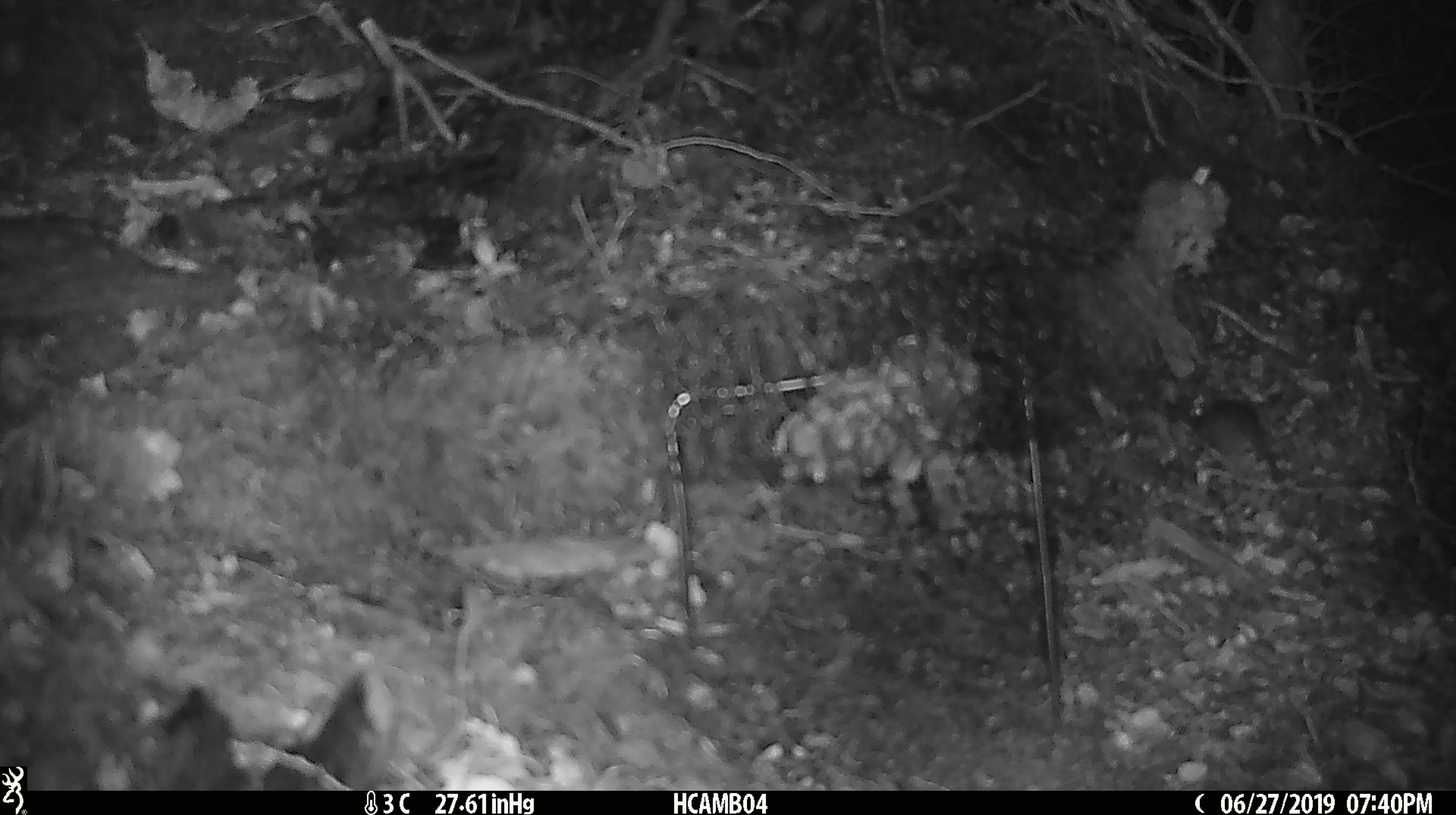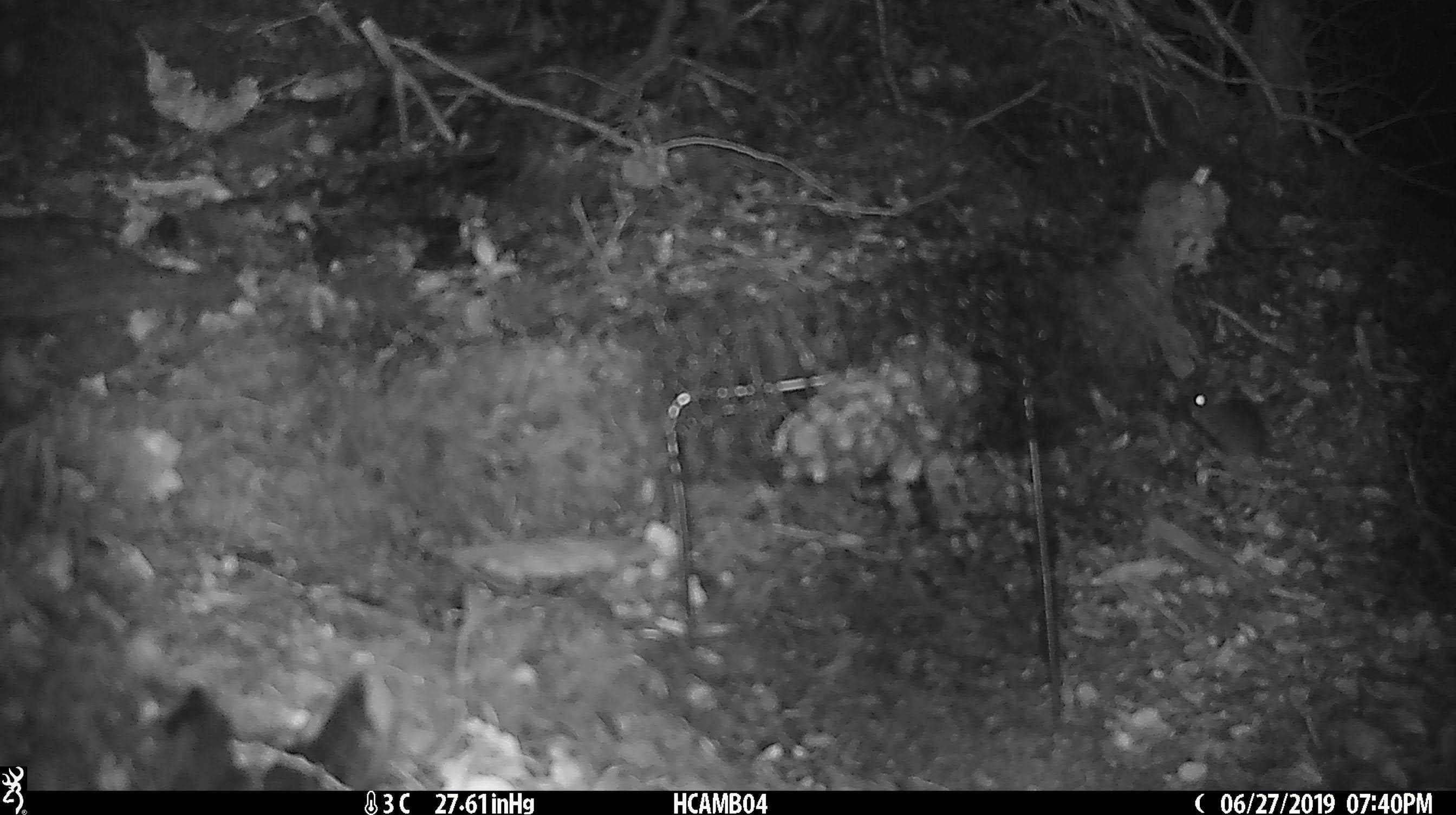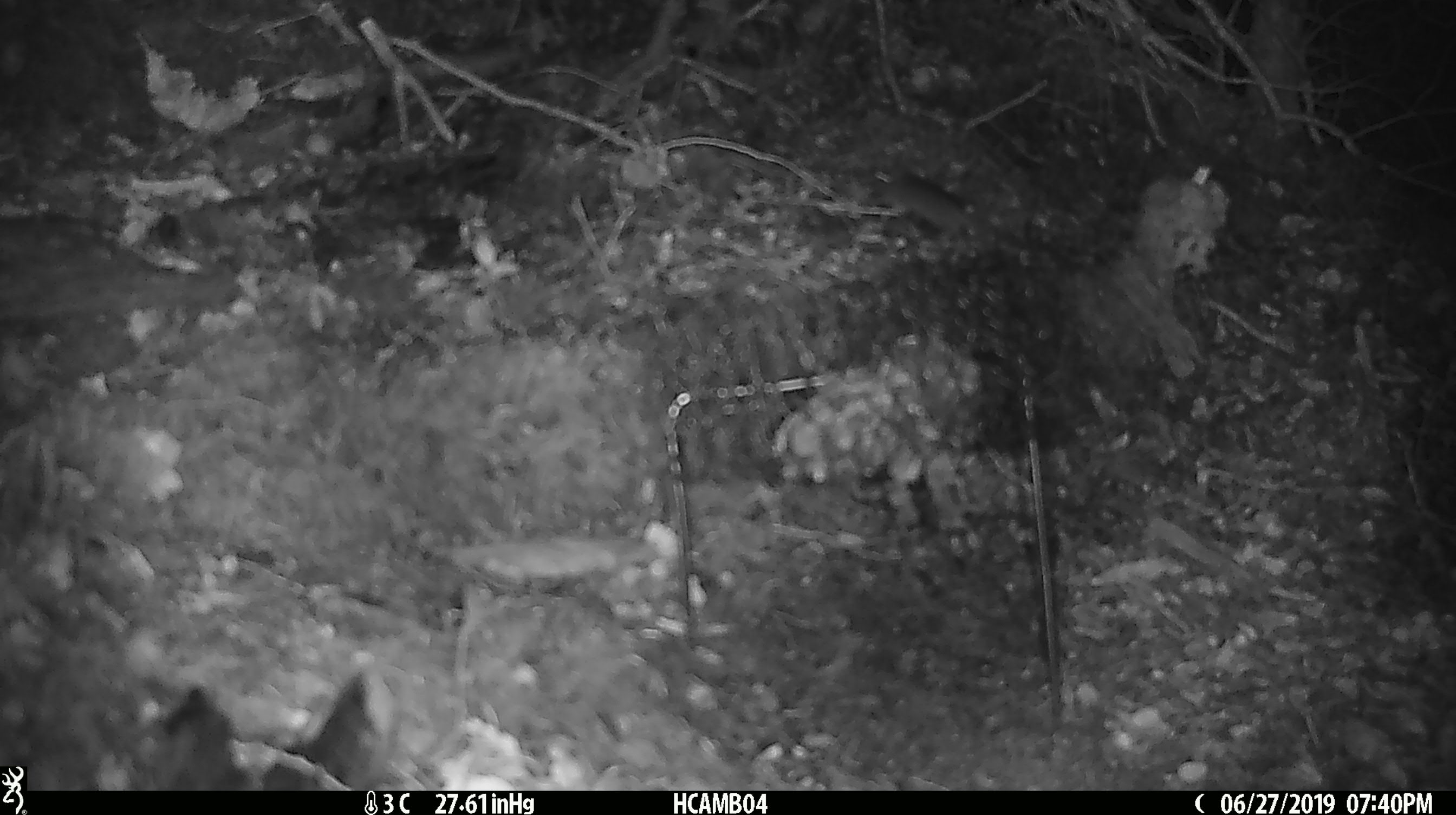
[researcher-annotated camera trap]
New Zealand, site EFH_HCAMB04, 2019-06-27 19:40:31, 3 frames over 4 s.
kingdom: Animalia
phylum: Chordata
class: Mammalia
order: Rodentia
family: Muridae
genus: Mus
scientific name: Mus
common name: mouse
Mouse (Mus).